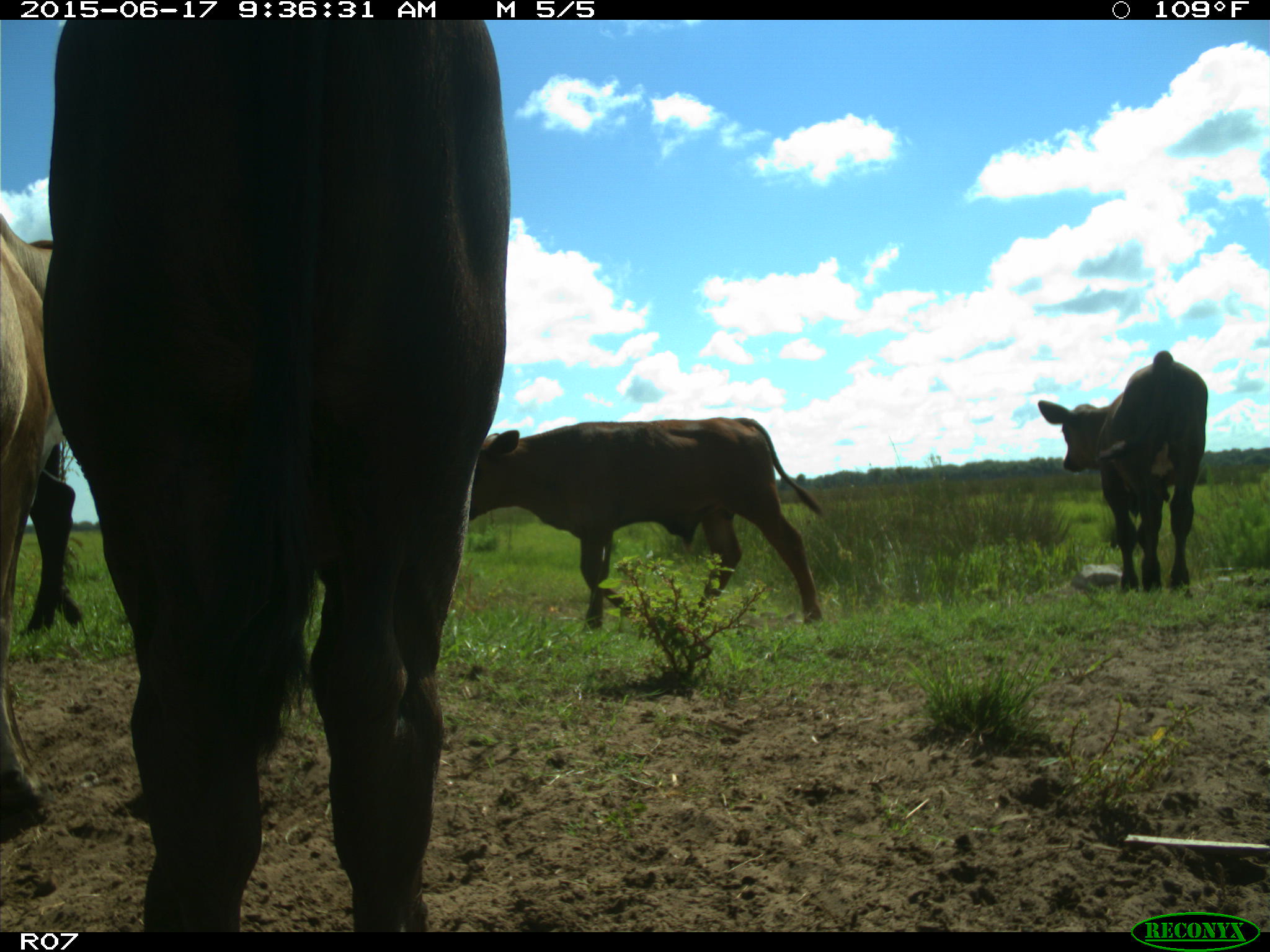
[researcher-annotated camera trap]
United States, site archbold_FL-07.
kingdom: Animalia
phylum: Chordata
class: Mammalia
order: Artiodactyla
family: Bovidae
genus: Bos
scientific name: Bos taurus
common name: domestic cow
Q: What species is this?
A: Bos taurus (domestic cow).